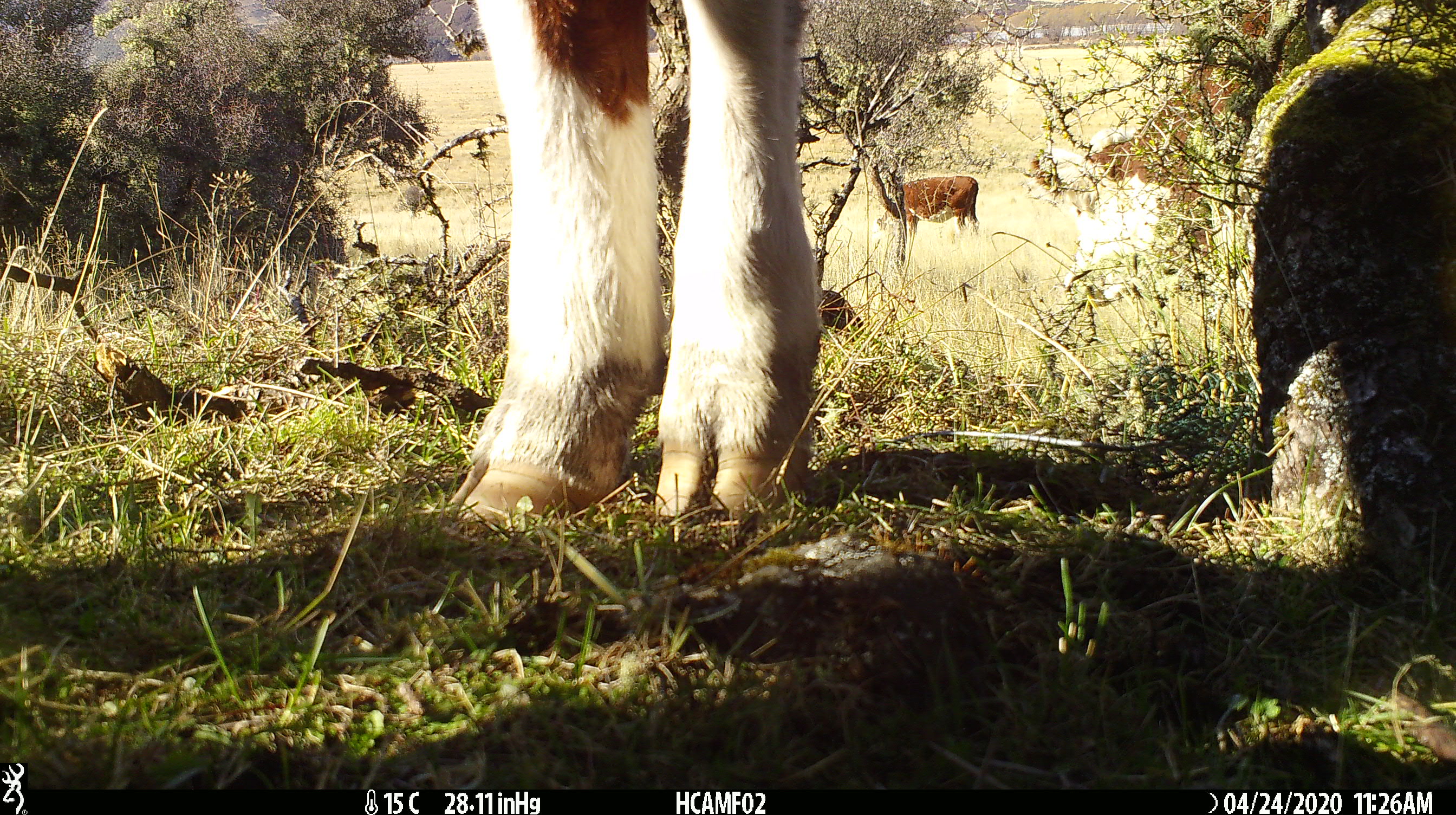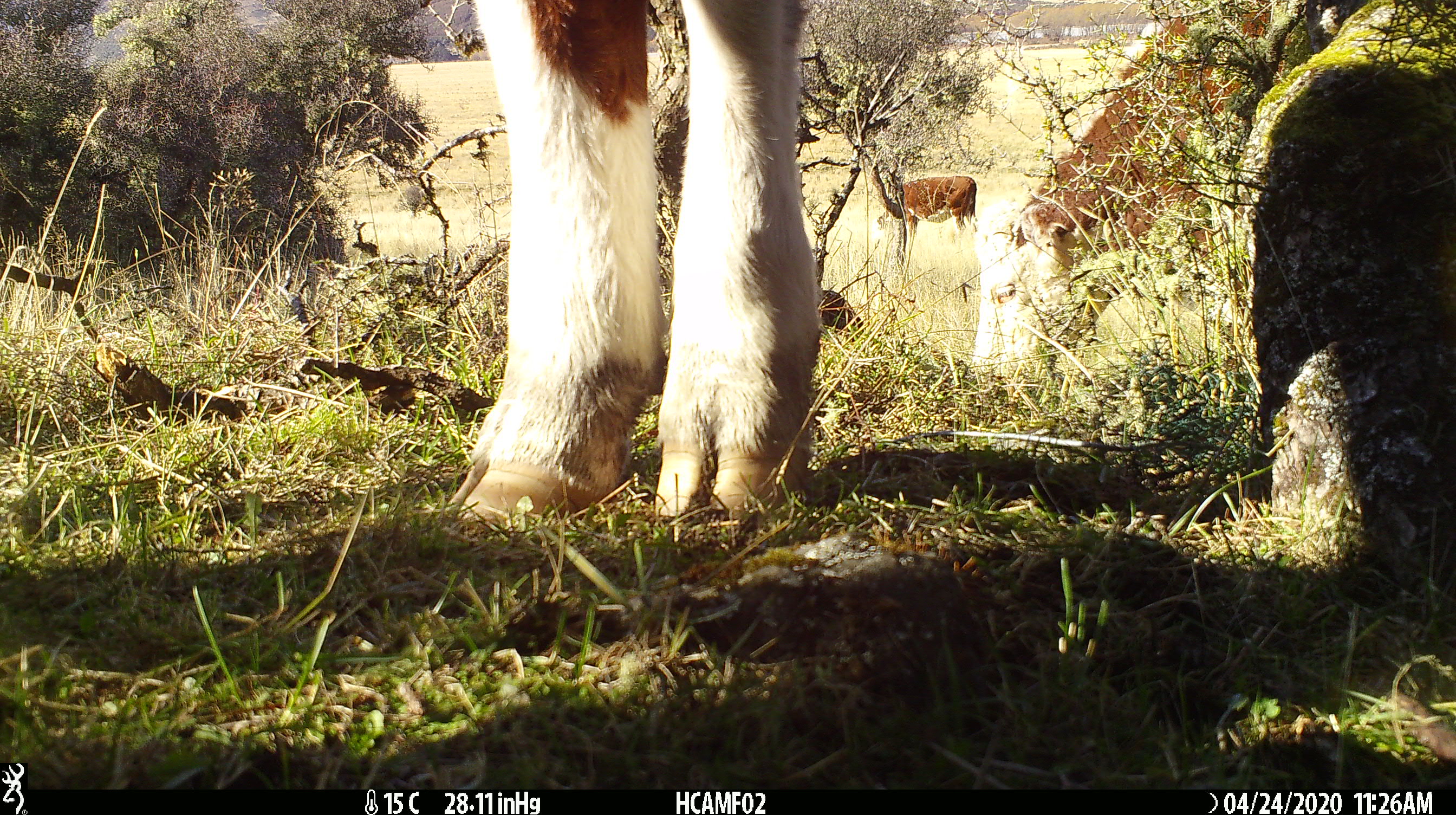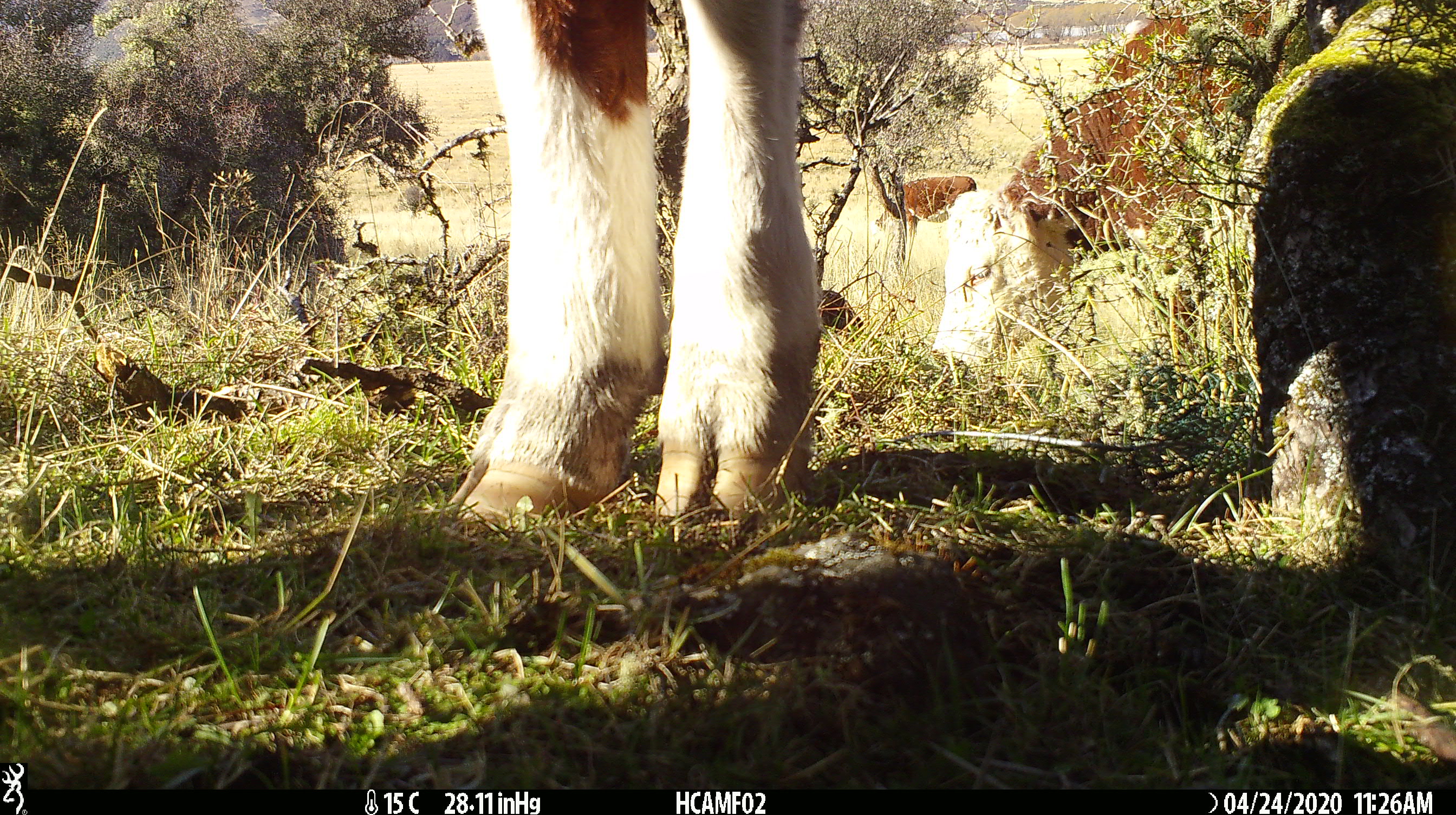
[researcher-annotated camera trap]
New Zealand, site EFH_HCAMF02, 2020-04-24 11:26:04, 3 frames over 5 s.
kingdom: Animalia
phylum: Chordata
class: Mammalia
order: Artiodactyla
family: Bovidae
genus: Bos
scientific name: Bos taurus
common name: domestic cow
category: cow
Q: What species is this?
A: Cow (domestic cow) (Bos taurus).